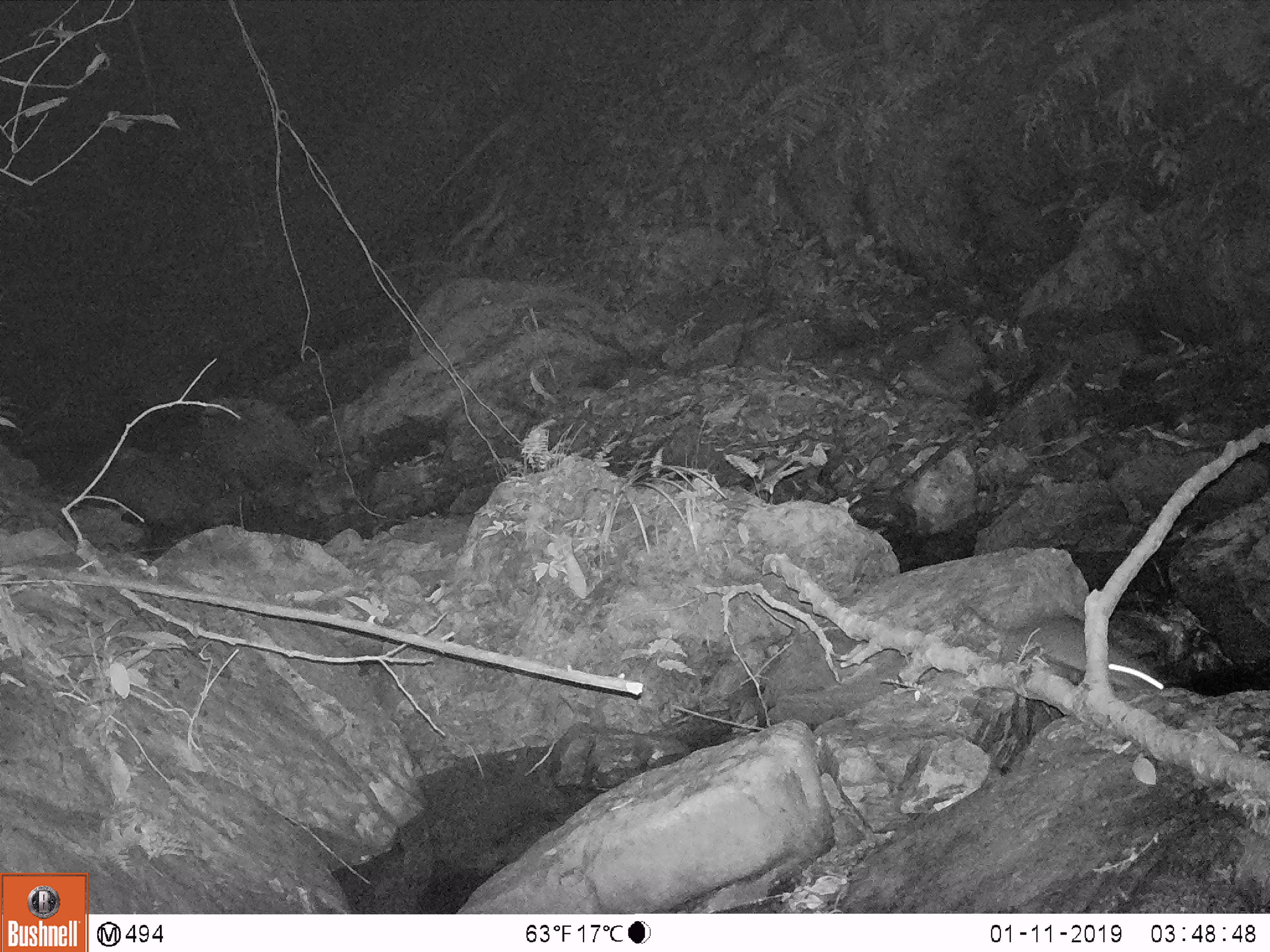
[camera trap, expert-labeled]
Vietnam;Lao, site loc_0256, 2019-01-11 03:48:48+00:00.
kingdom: Animalia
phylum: Chordata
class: Mammalia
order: Rodentia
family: Muridae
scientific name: Muridae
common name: old-world mice and rats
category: unidentified murid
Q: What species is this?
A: Unidentified murid (old-world mice and rats) (Muridae).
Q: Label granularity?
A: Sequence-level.